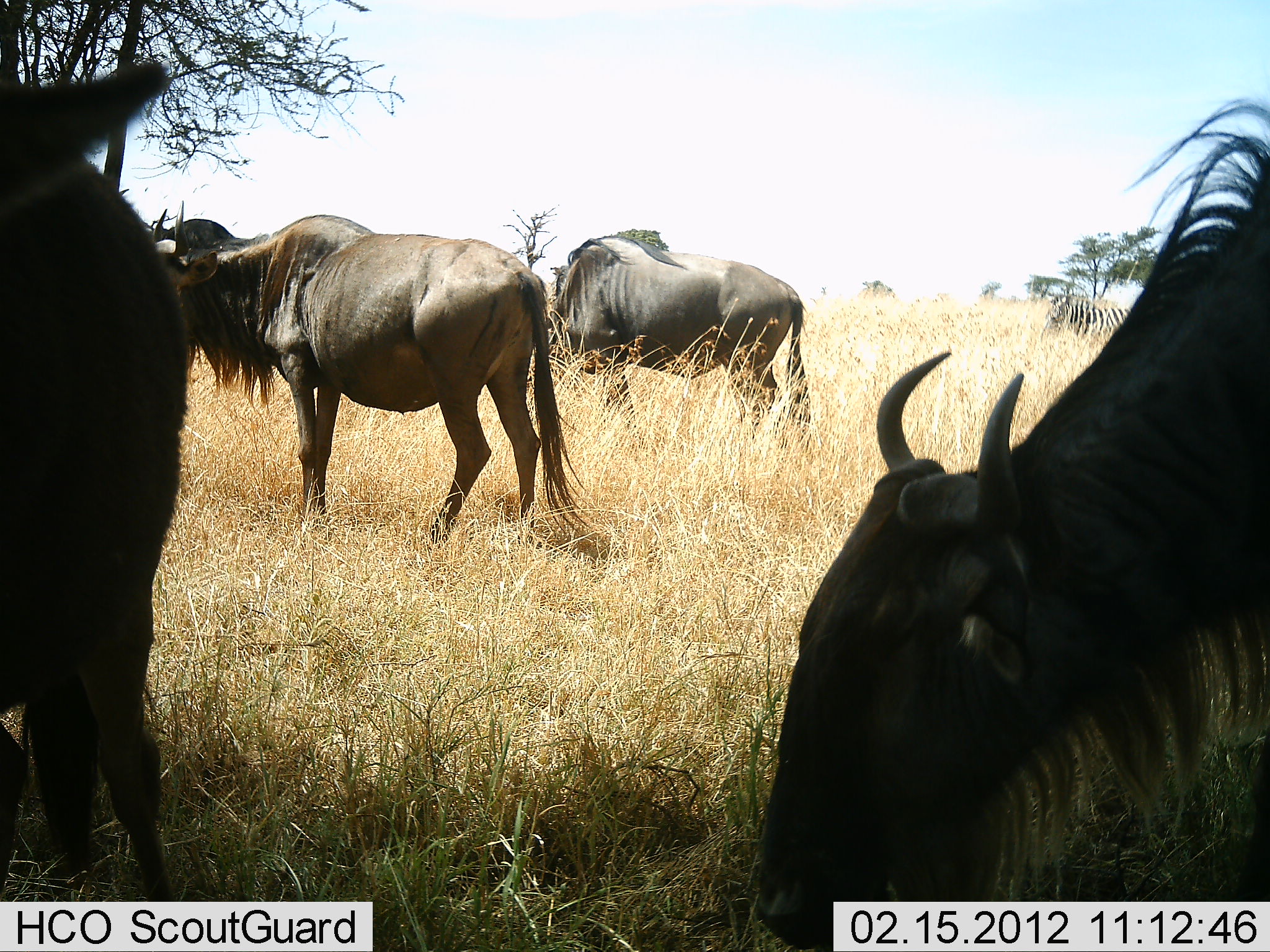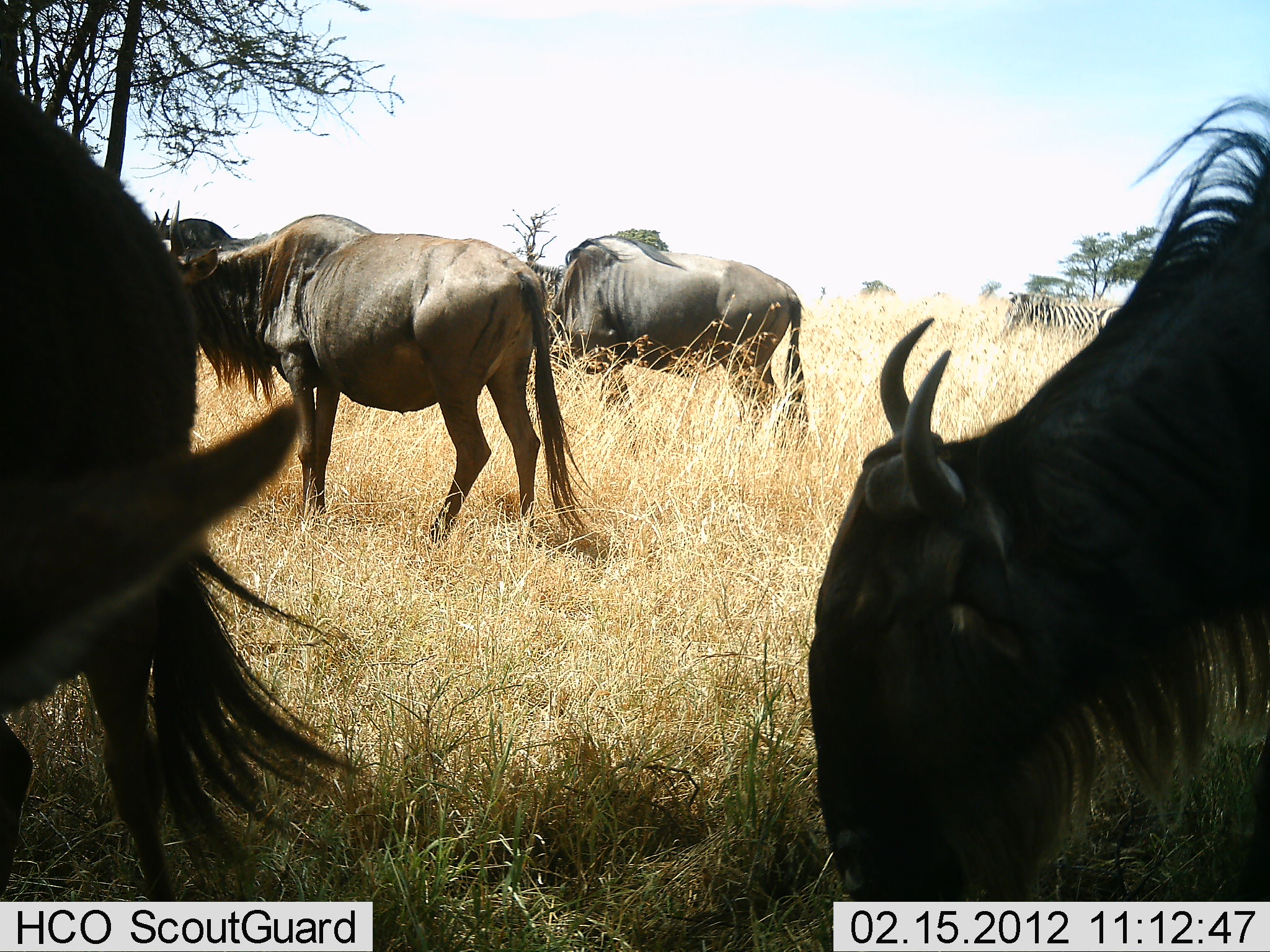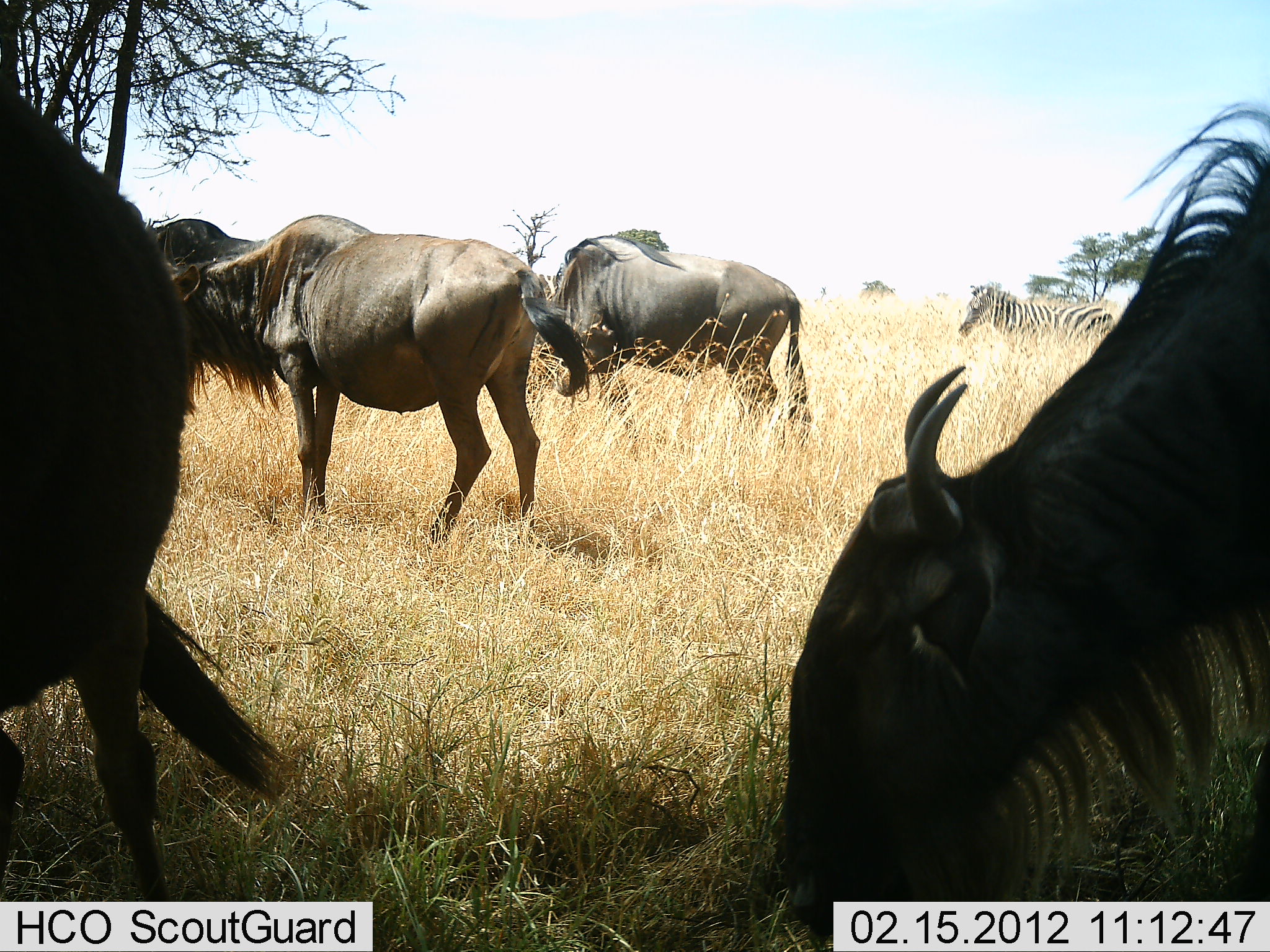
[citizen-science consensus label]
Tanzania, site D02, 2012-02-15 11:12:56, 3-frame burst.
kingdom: Animalia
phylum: Chordata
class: Mammalia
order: Artiodactyla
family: Bovidae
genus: Connochaetes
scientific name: Connochaetes taurinus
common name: blue wildebeest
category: wildebeest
Wildebeest (blue wildebeest) (Connochaetes taurinus), count 5. Behavior (volunteer vote fractions): standing 40%, resting 0%, moving 5%, interacting 0%. Young present (vote fraction): 0%. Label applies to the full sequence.